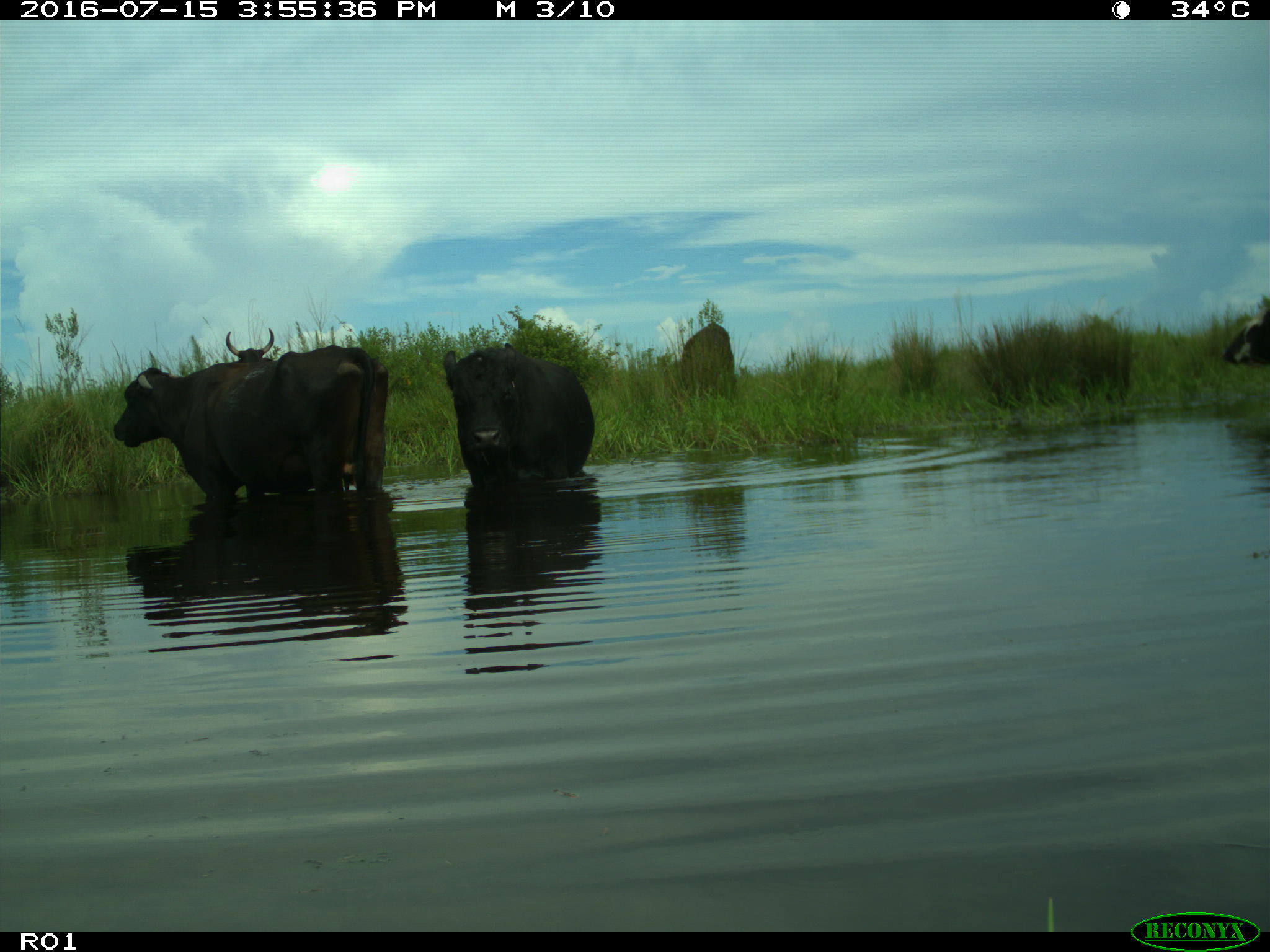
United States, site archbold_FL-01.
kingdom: Animalia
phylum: Chordata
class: Mammalia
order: Artiodactyla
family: Bovidae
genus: Bos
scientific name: Bos taurus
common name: domestic cow